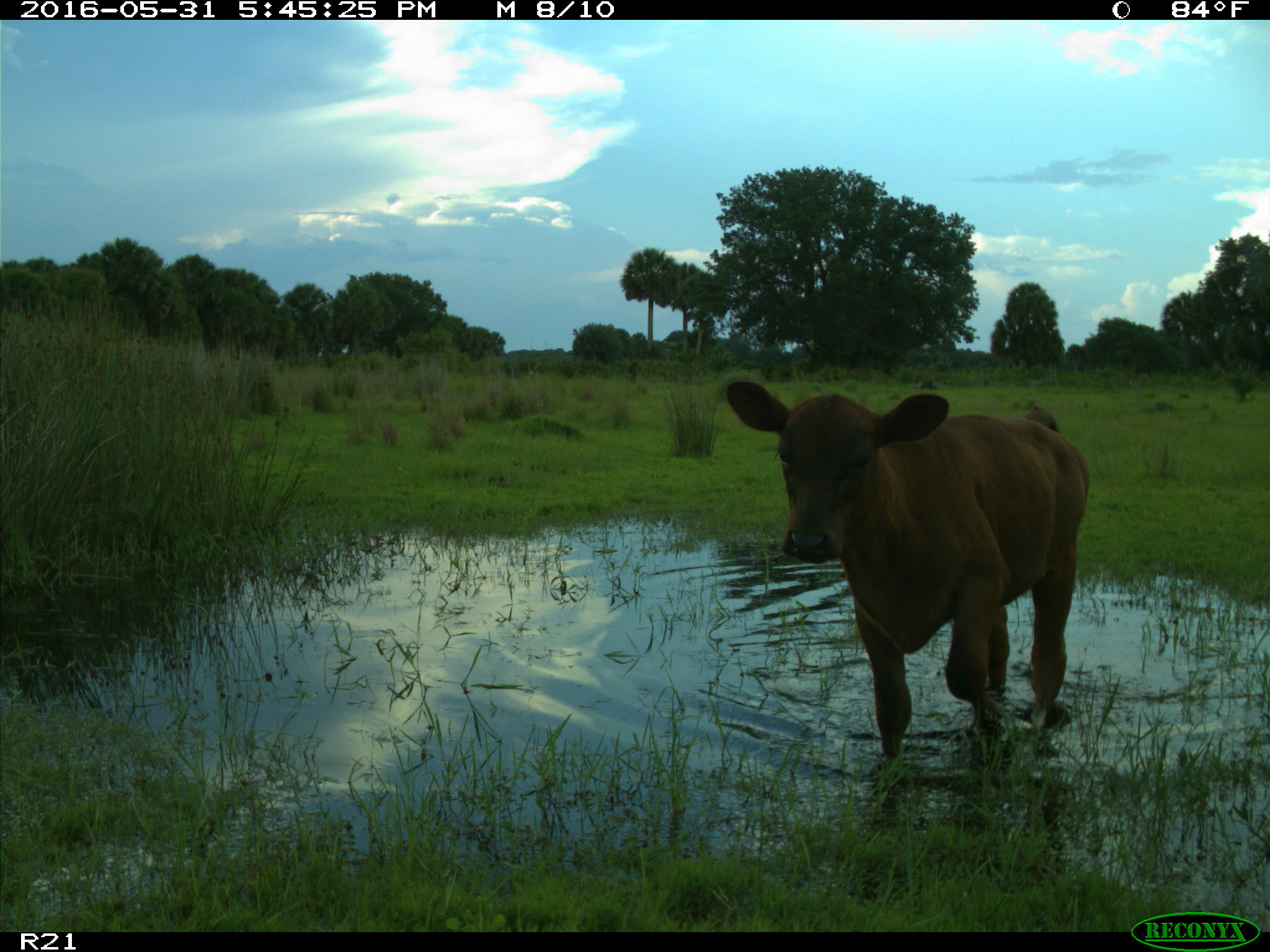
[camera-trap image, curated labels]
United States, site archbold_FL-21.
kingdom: Animalia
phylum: Chordata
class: Mammalia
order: Artiodactyla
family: Bovidae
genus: Bos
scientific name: Bos taurus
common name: domestic cow